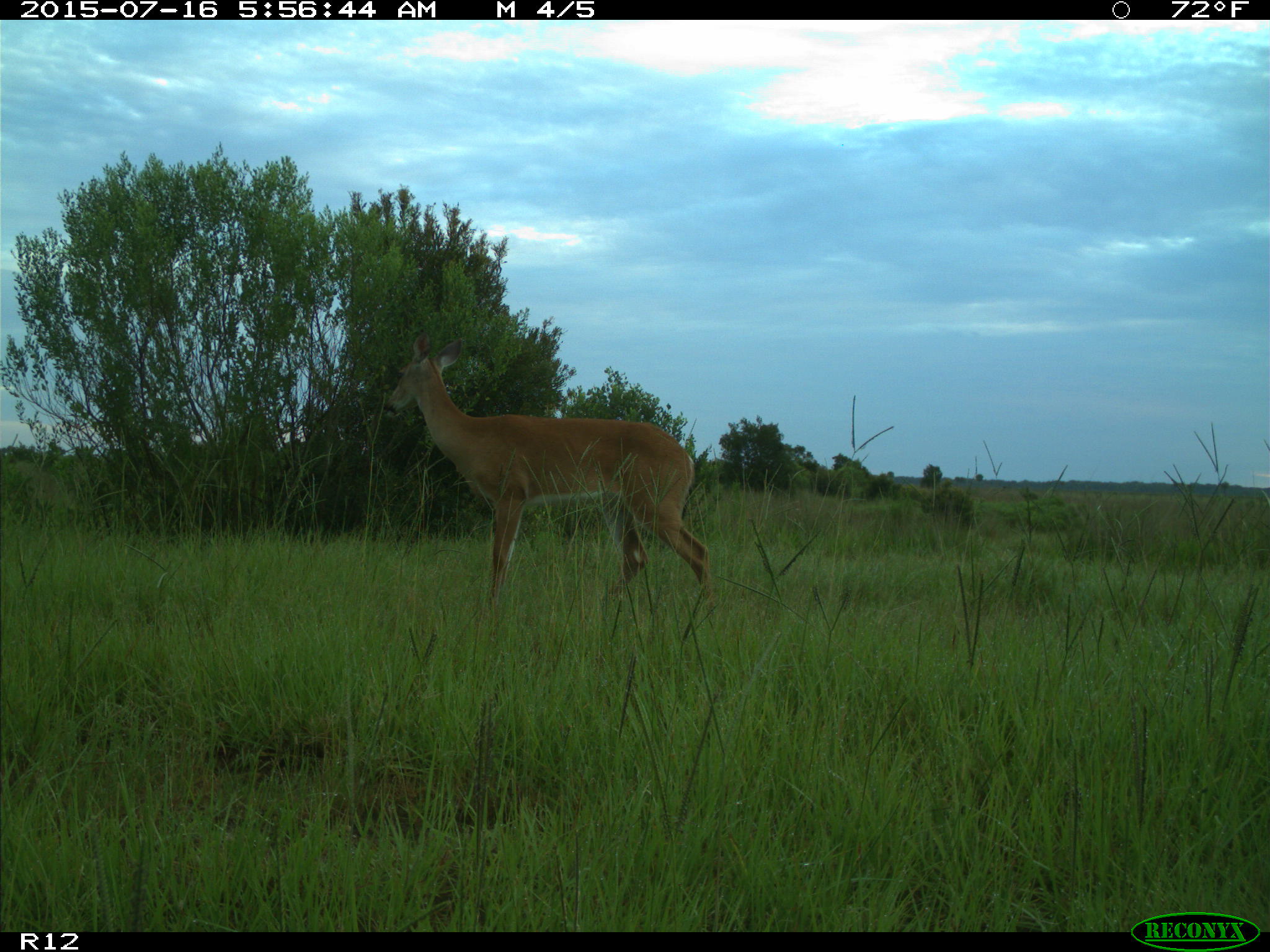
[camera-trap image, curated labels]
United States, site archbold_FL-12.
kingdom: Animalia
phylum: Chordata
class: Mammalia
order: Artiodactyla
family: Cervidae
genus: Odocoileus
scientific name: Odocoileus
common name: deer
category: unidentified deer